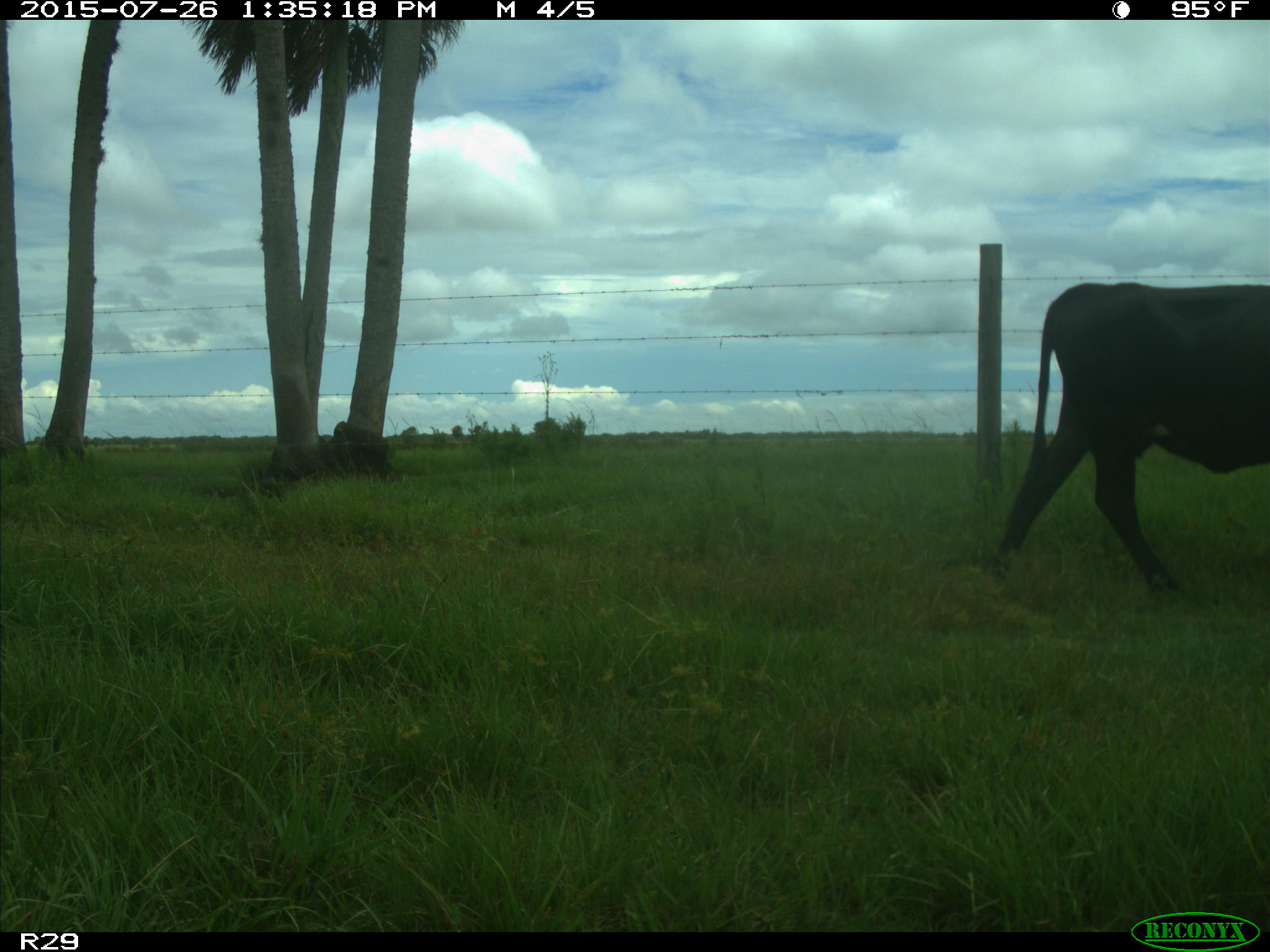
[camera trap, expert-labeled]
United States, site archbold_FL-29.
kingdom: Animalia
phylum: Chordata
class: Mammalia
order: Artiodactyla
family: Bovidae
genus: Bos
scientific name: Bos taurus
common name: domestic cow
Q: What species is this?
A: Bos taurus (domestic cow).